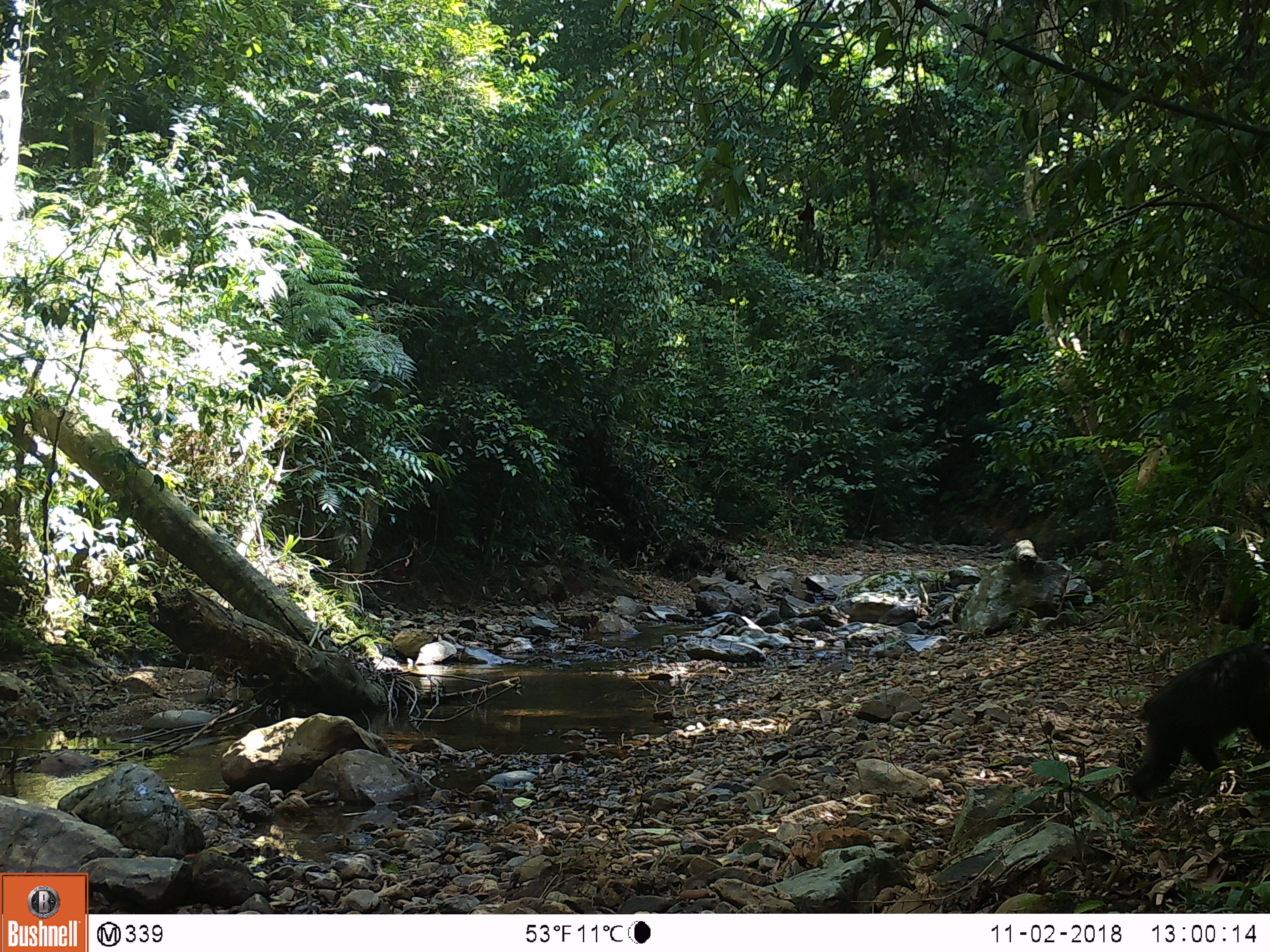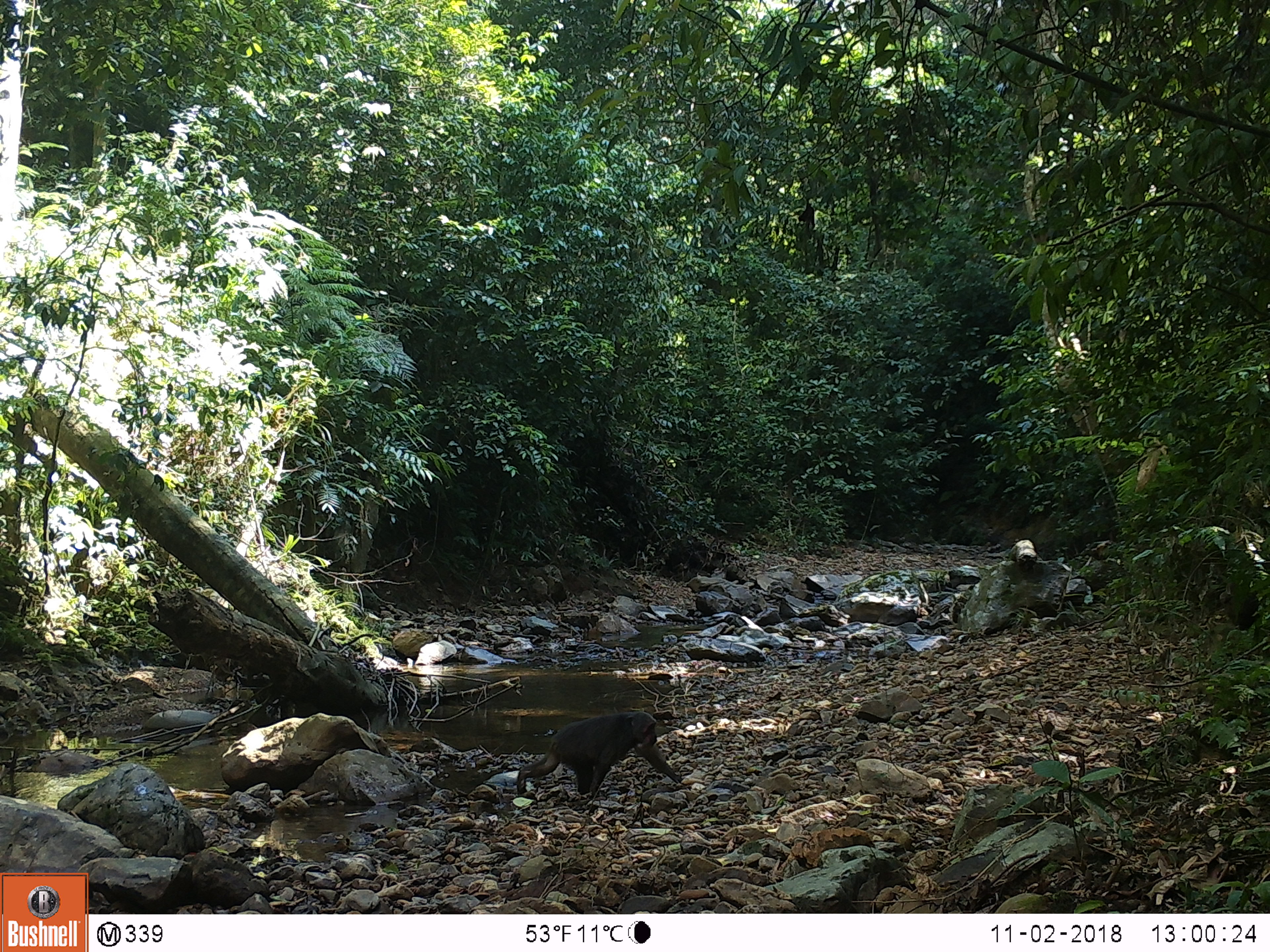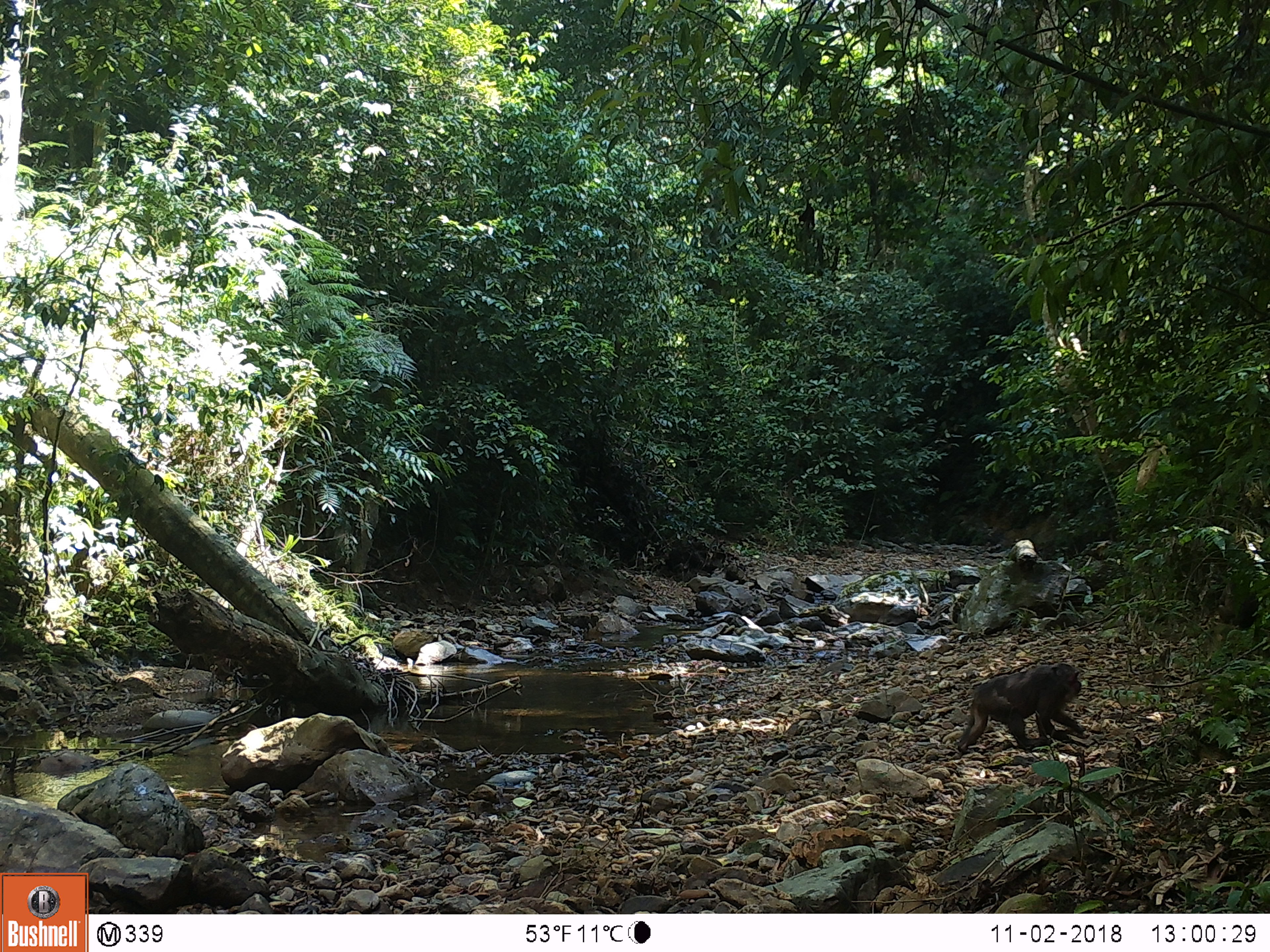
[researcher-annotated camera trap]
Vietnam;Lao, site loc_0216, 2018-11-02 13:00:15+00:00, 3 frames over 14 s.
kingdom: Animalia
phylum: Chordata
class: Mammalia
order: Primates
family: Cercopithecidae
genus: Macaca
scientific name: Macaca arctoides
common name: stump-tailed macaque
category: stump tailed macaque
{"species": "stump tailed macaque (stump-tailed macaque) (Macaca arctoides)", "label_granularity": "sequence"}